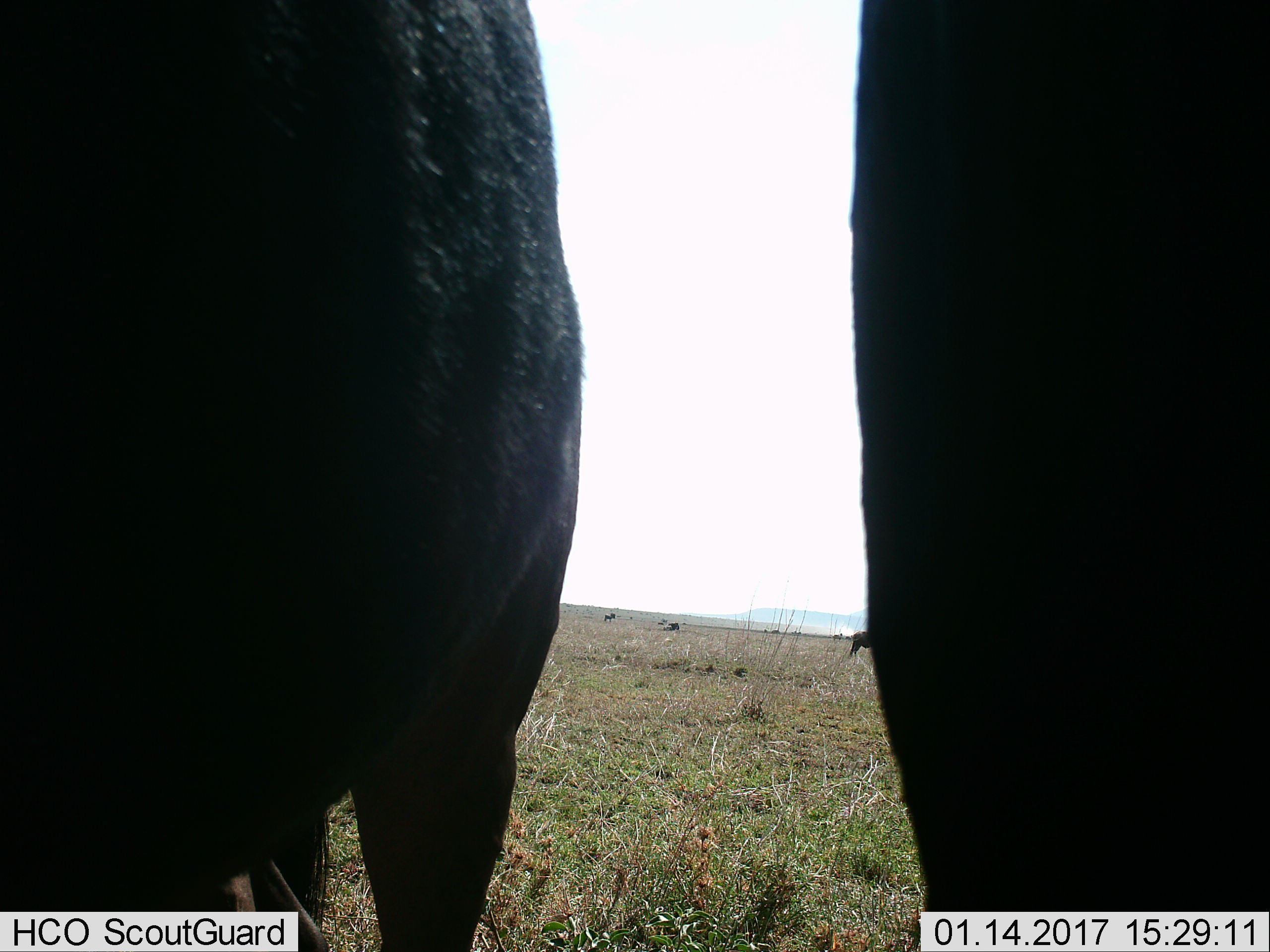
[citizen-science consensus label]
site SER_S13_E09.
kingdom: Animalia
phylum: Chordata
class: Mammalia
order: Artiodactyla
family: Bovidae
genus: Connochaetes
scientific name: Connochaetes taurinus taurinus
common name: blue wildebeest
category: wildebeestblue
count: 6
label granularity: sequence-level